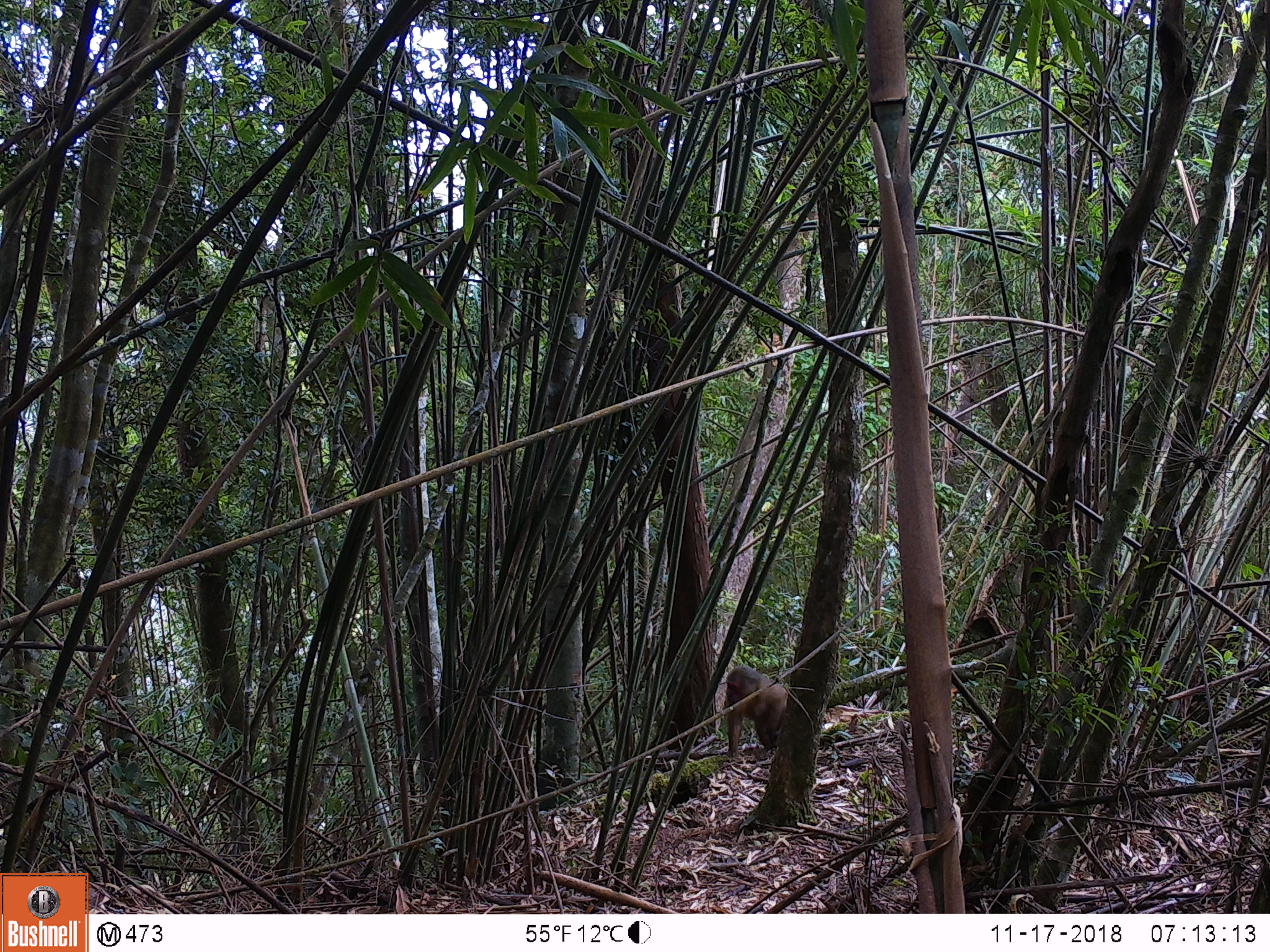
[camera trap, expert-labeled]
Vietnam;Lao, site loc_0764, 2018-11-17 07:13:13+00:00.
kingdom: Animalia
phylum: Chordata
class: Mammalia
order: Primates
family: Cercopithecidae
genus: Macaca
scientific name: Macaca arctoides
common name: stump-tailed macaque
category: stump tailed macaque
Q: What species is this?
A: Stump tailed macaque (stump-tailed macaque) (Macaca arctoides).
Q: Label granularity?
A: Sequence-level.